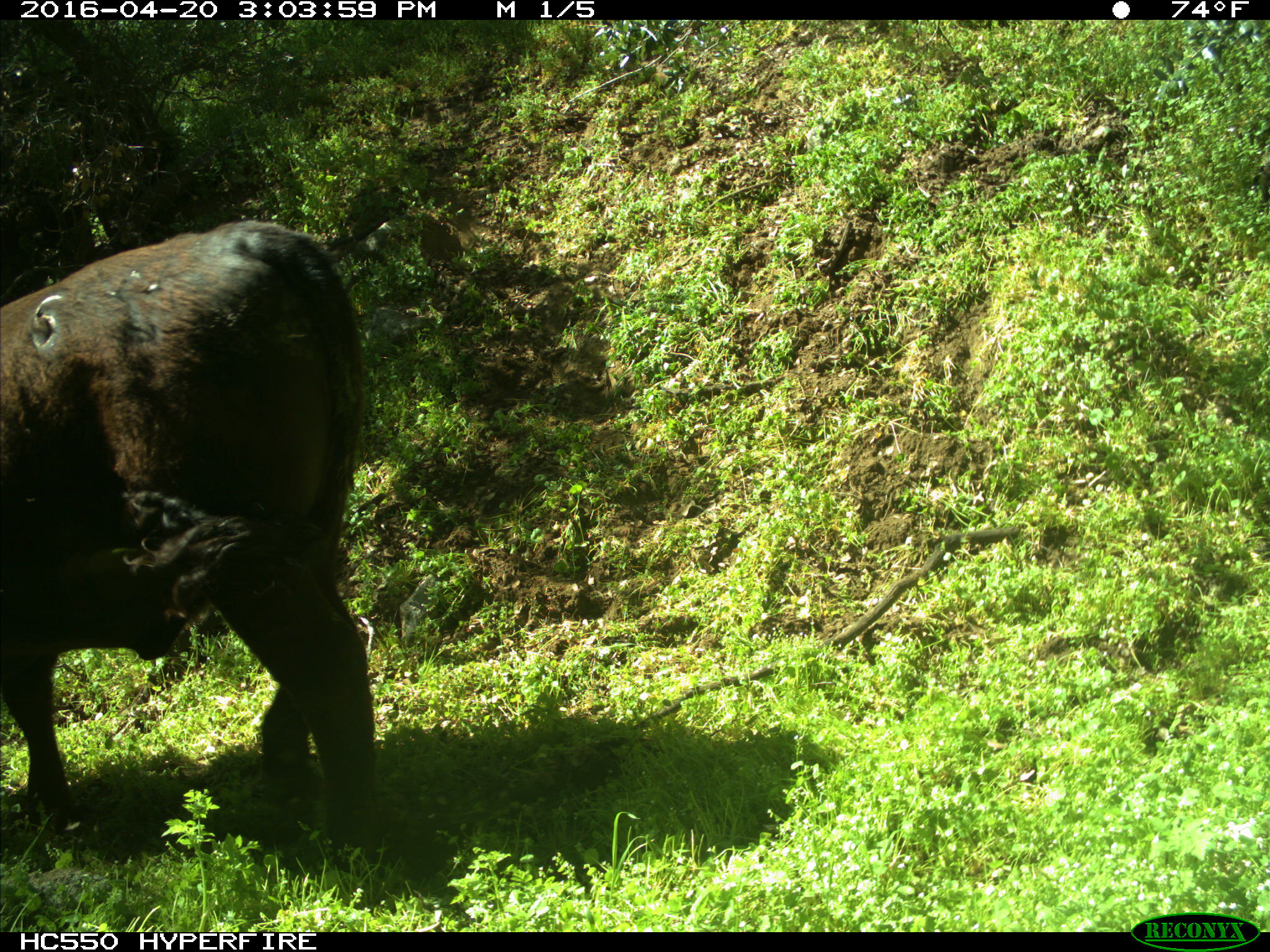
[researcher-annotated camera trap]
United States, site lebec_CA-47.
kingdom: Animalia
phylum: Chordata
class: Mammalia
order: Artiodactyla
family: Bovidae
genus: Bos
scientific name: Bos taurus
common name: domestic cow